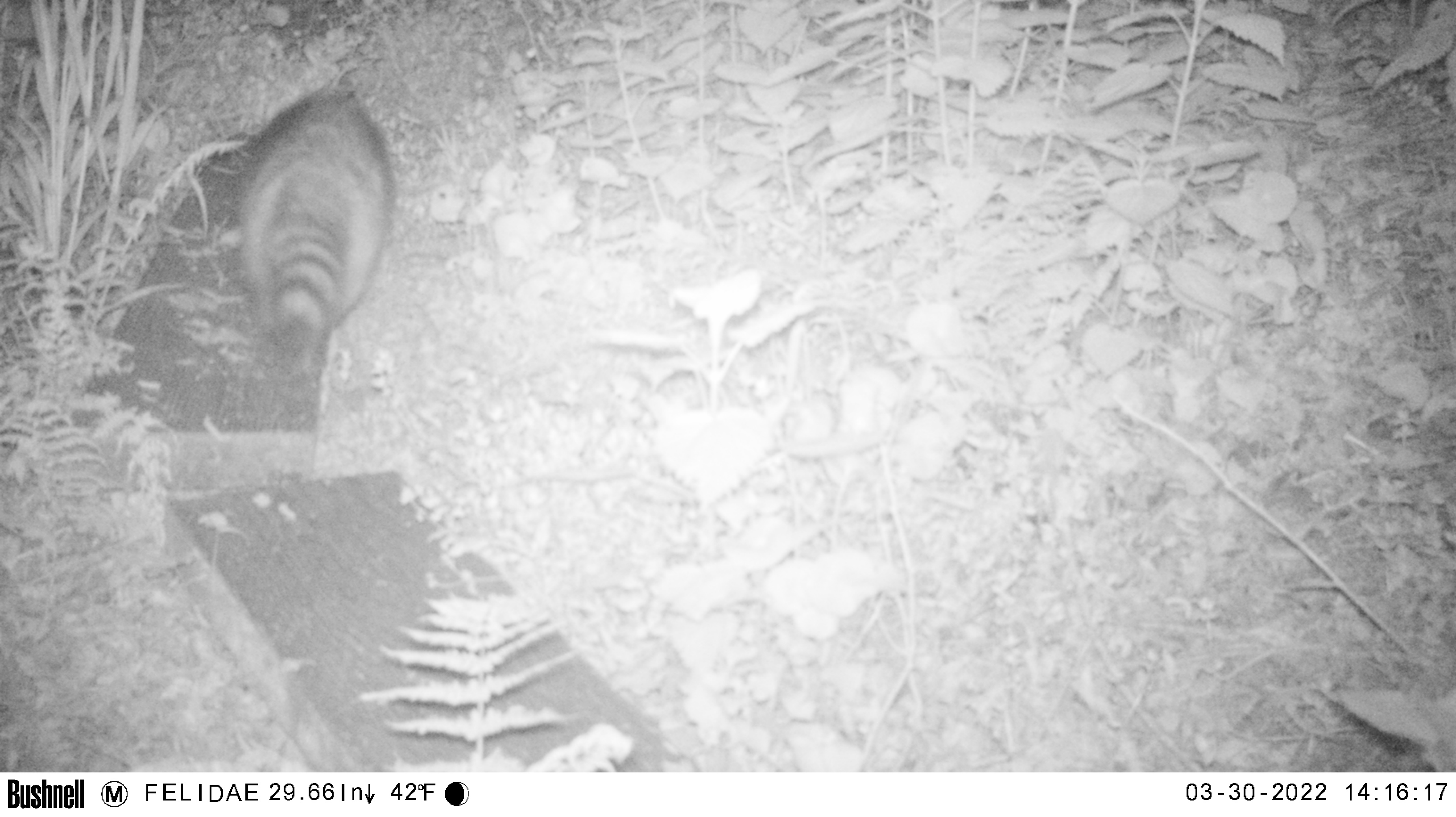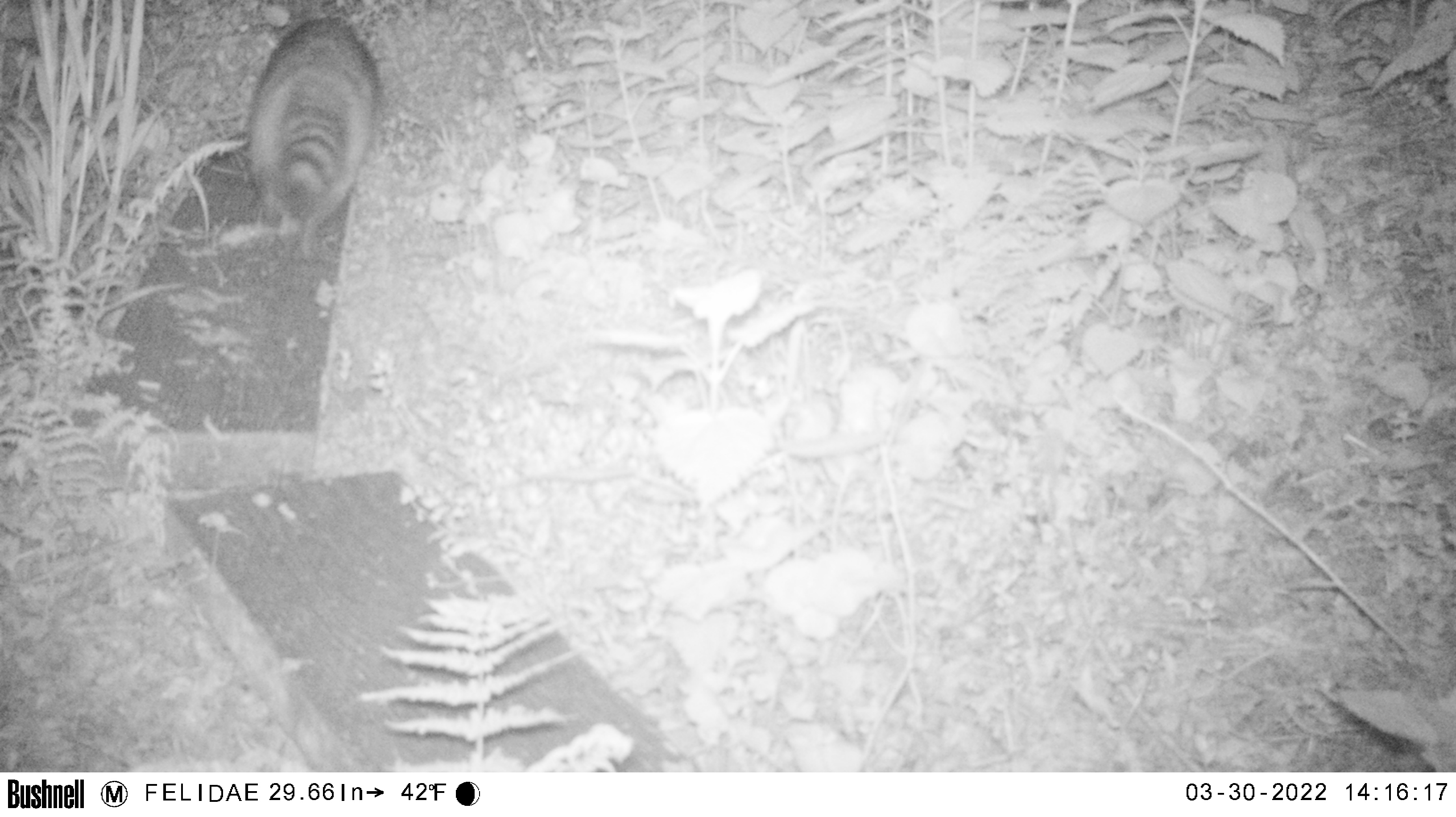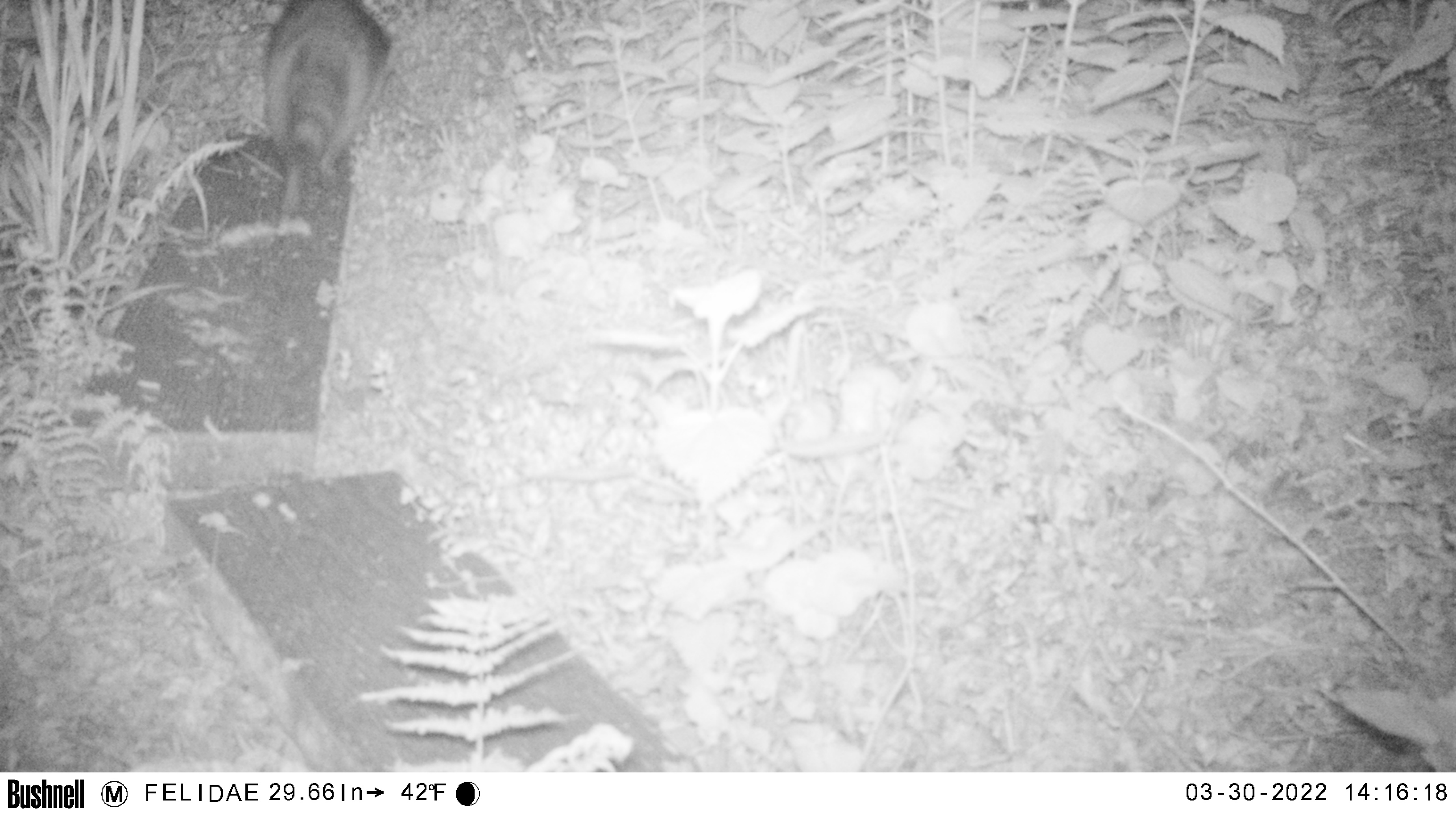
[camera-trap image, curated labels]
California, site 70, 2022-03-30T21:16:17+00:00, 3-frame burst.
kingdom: Animalia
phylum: Chordata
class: Mammalia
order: Carnivora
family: Procyonidae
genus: Procyon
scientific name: Procyon lotor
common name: raccoon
Raccoon (Procyon lotor).